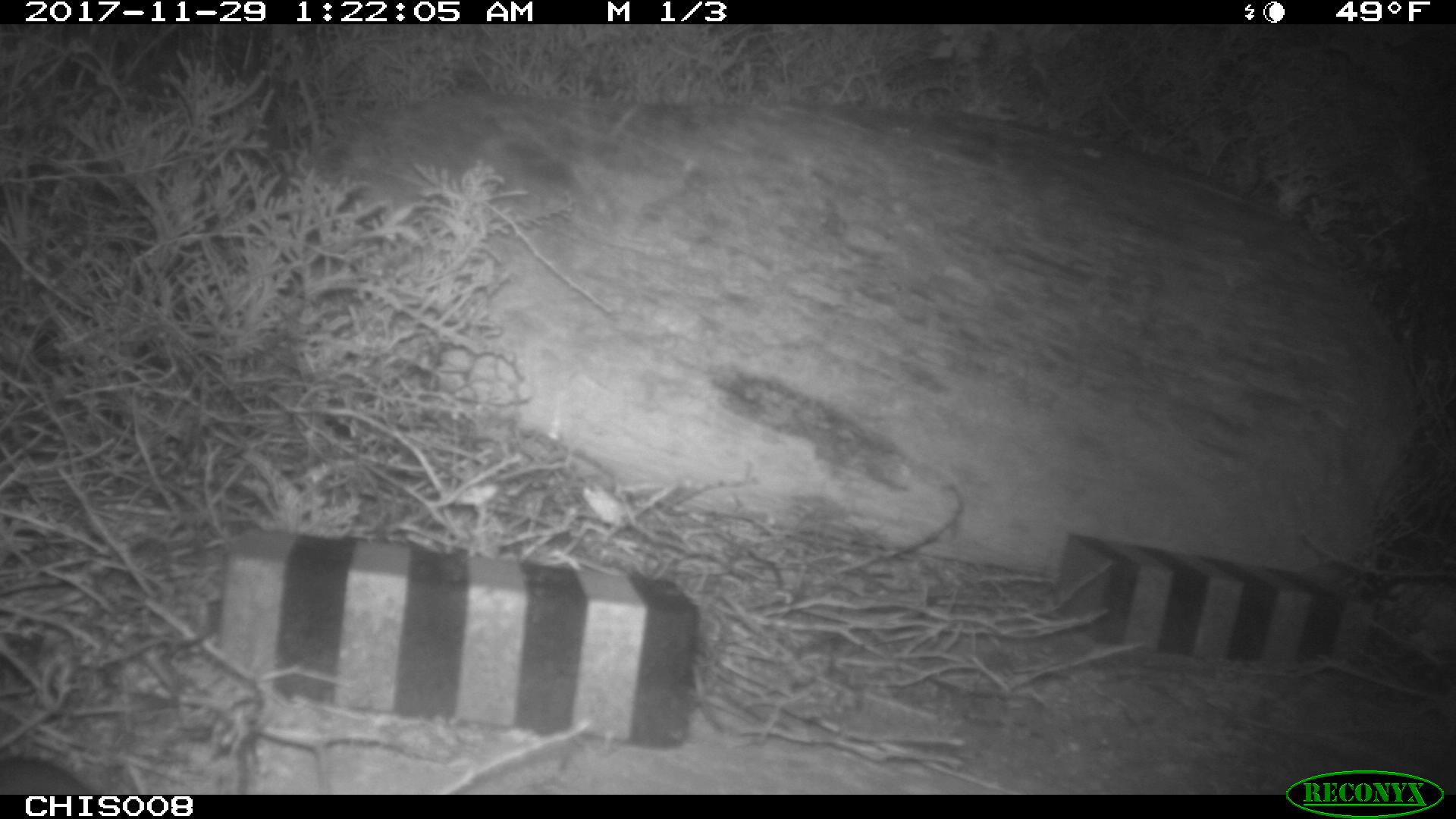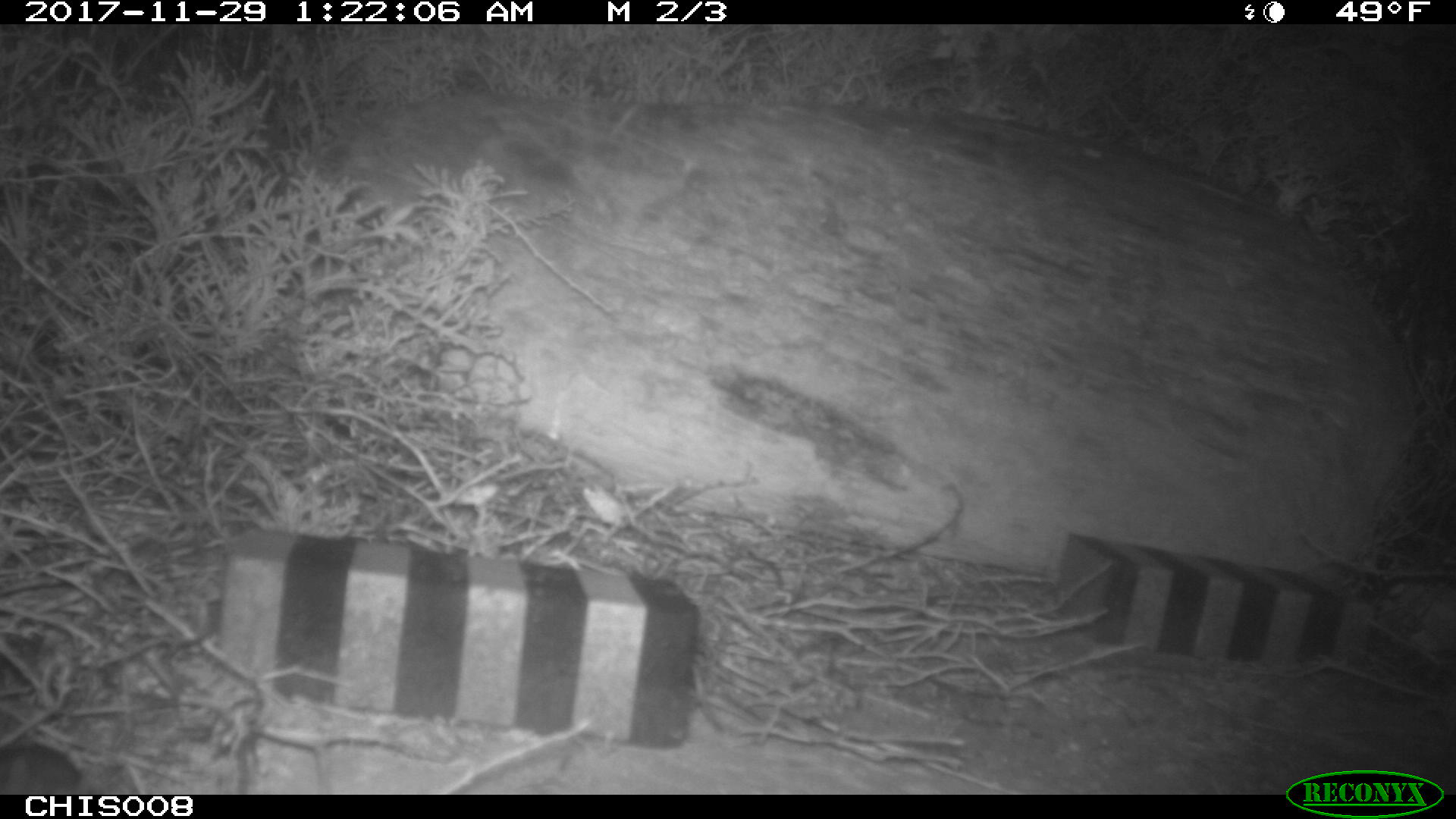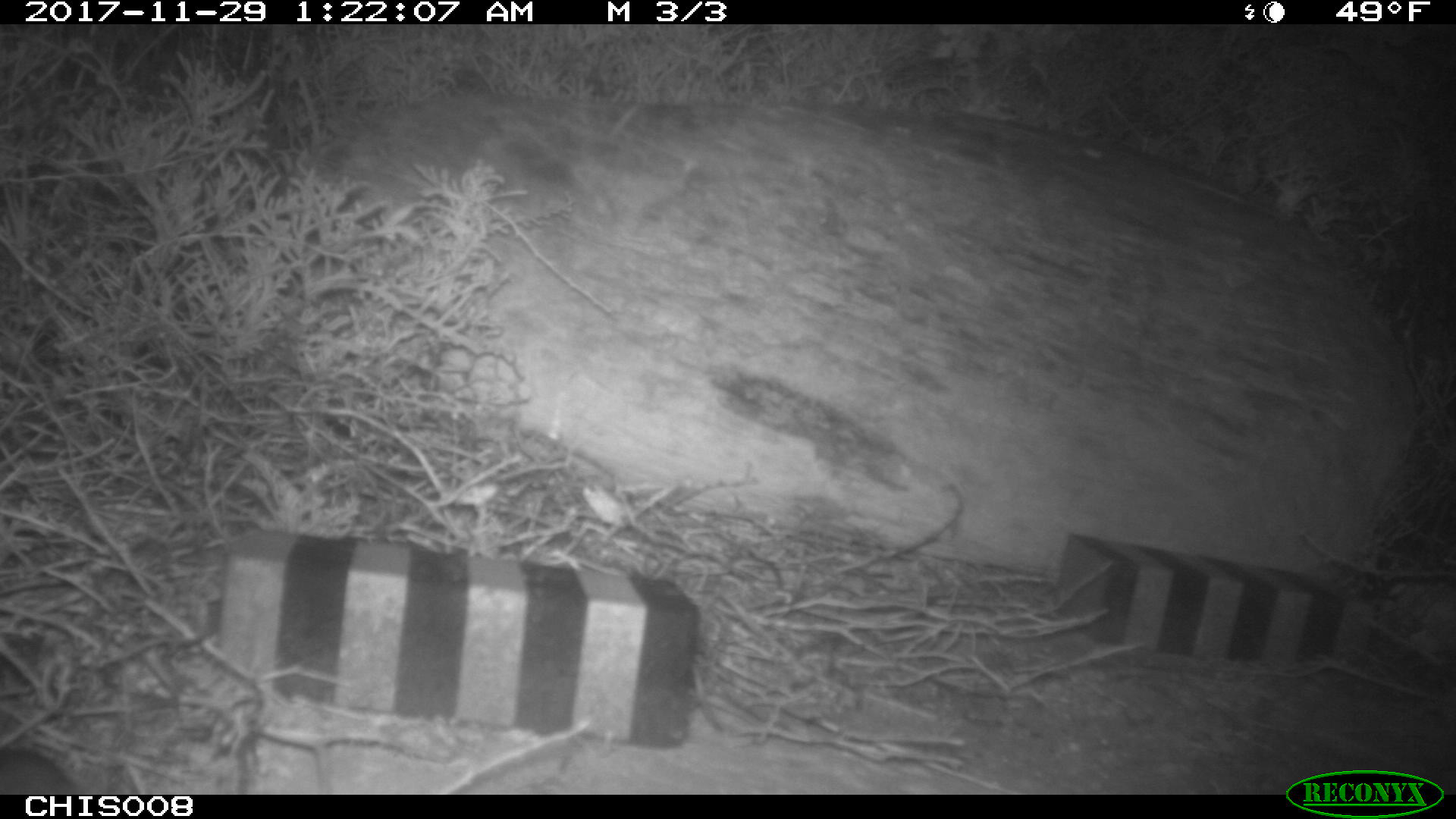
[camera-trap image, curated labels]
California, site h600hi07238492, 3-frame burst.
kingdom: Animalia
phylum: Chordata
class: Mammalia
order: Rodentia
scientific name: Rodentia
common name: rodent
Rodent (Rodentia).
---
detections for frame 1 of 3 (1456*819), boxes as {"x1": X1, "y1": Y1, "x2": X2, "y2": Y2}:
rodent: {"x1": 0, "y1": 759, "x2": 88, "y2": 794}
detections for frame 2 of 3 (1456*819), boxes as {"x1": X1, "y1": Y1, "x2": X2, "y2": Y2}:
rodent: {"x1": 0, "y1": 720, "x2": 79, "y2": 792}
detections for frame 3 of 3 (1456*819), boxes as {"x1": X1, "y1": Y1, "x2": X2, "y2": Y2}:
rodent: {"x1": 0, "y1": 748, "x2": 74, "y2": 794}